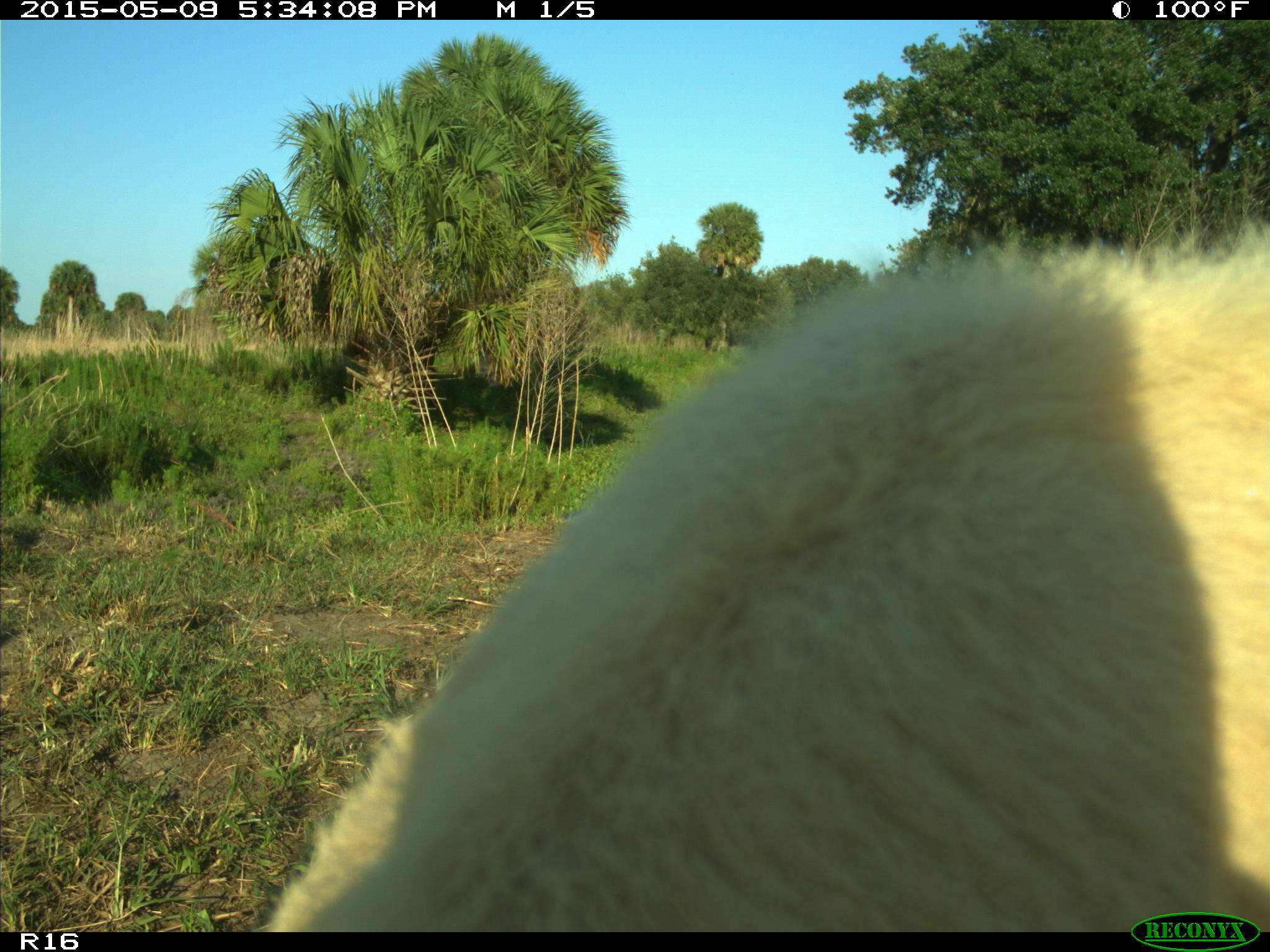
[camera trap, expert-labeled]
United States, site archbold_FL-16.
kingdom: Animalia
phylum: Chordata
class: Mammalia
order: Artiodactyla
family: Suidae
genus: Sus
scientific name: Sus scrofa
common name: wild boar